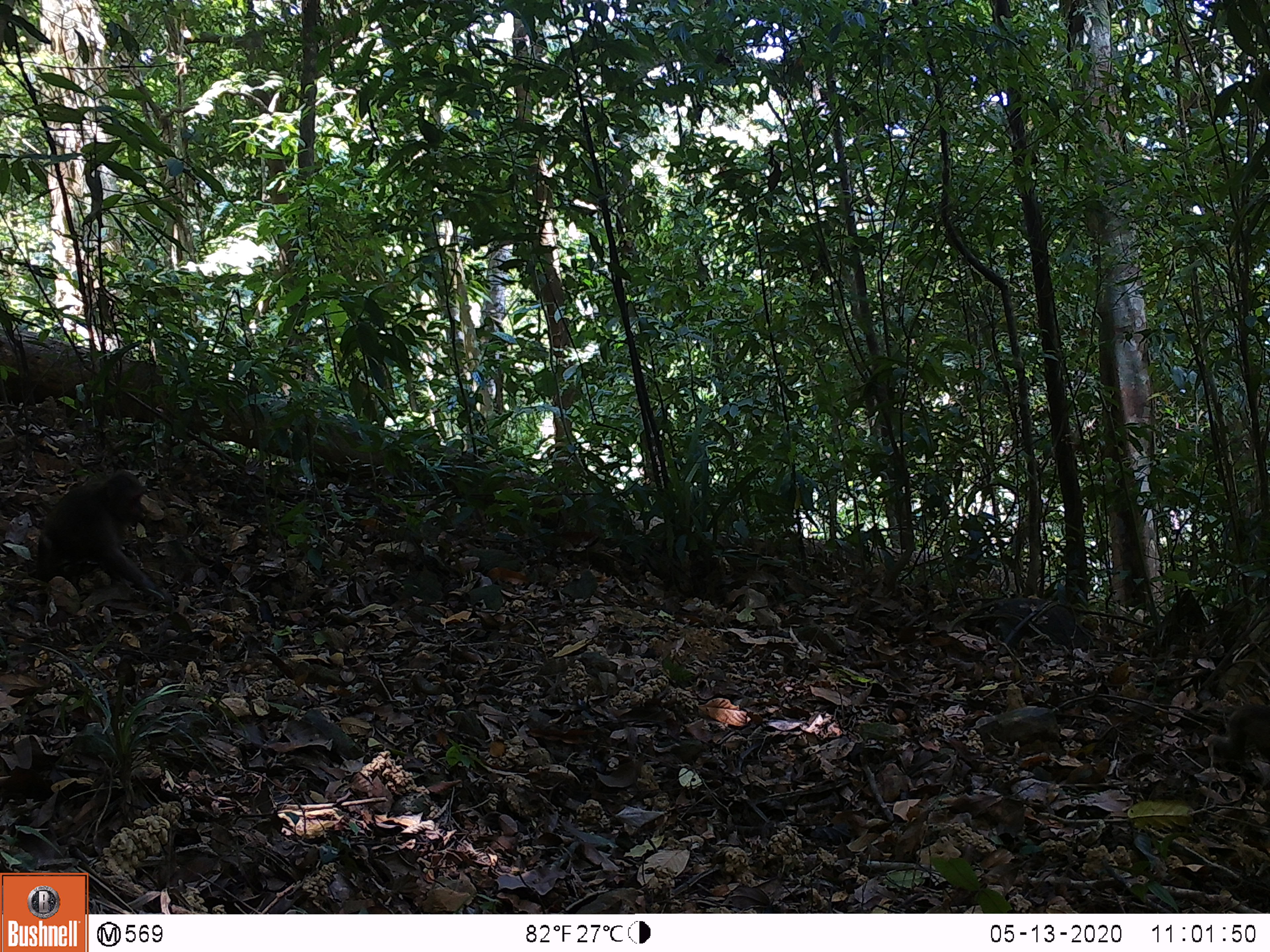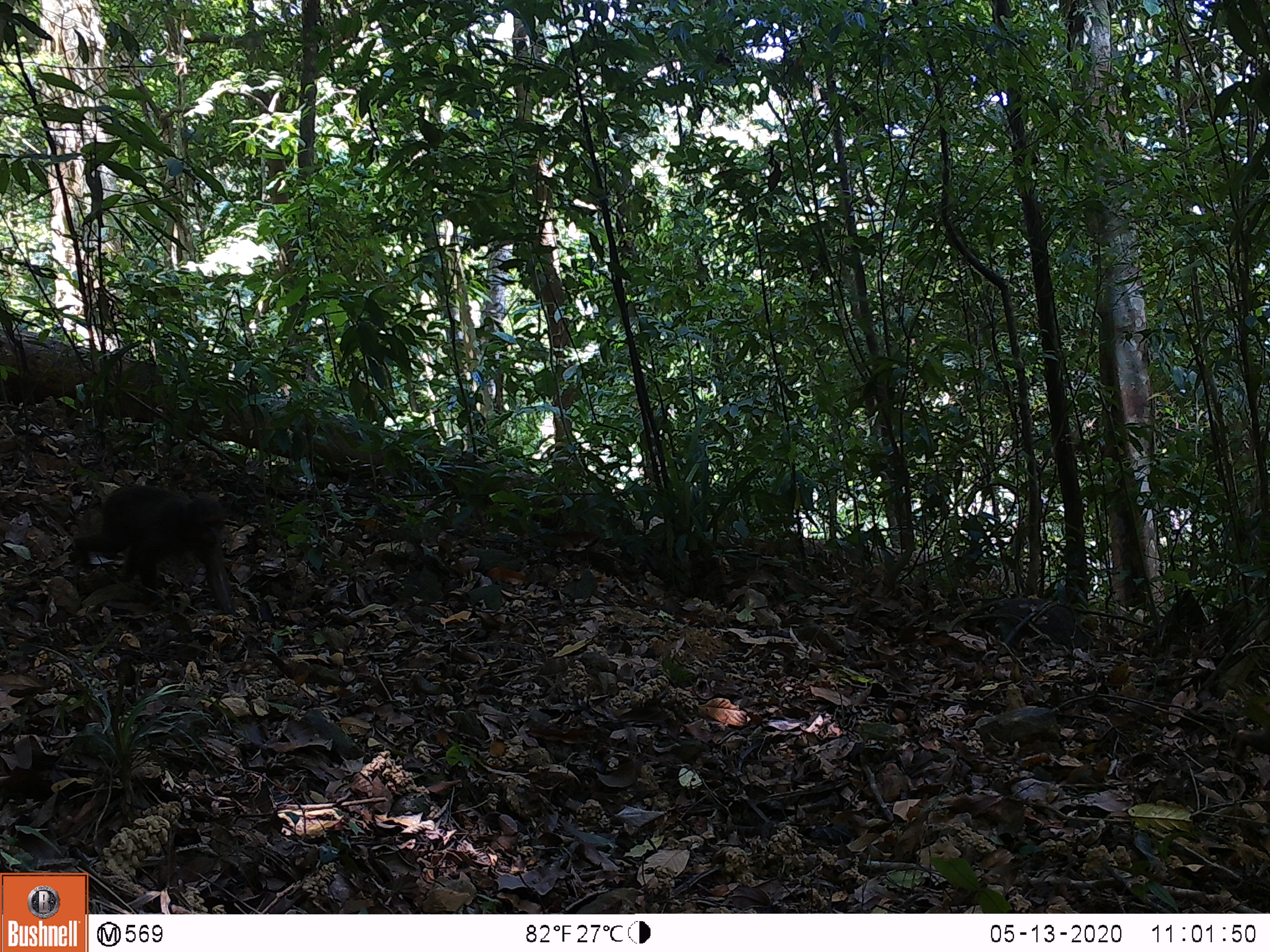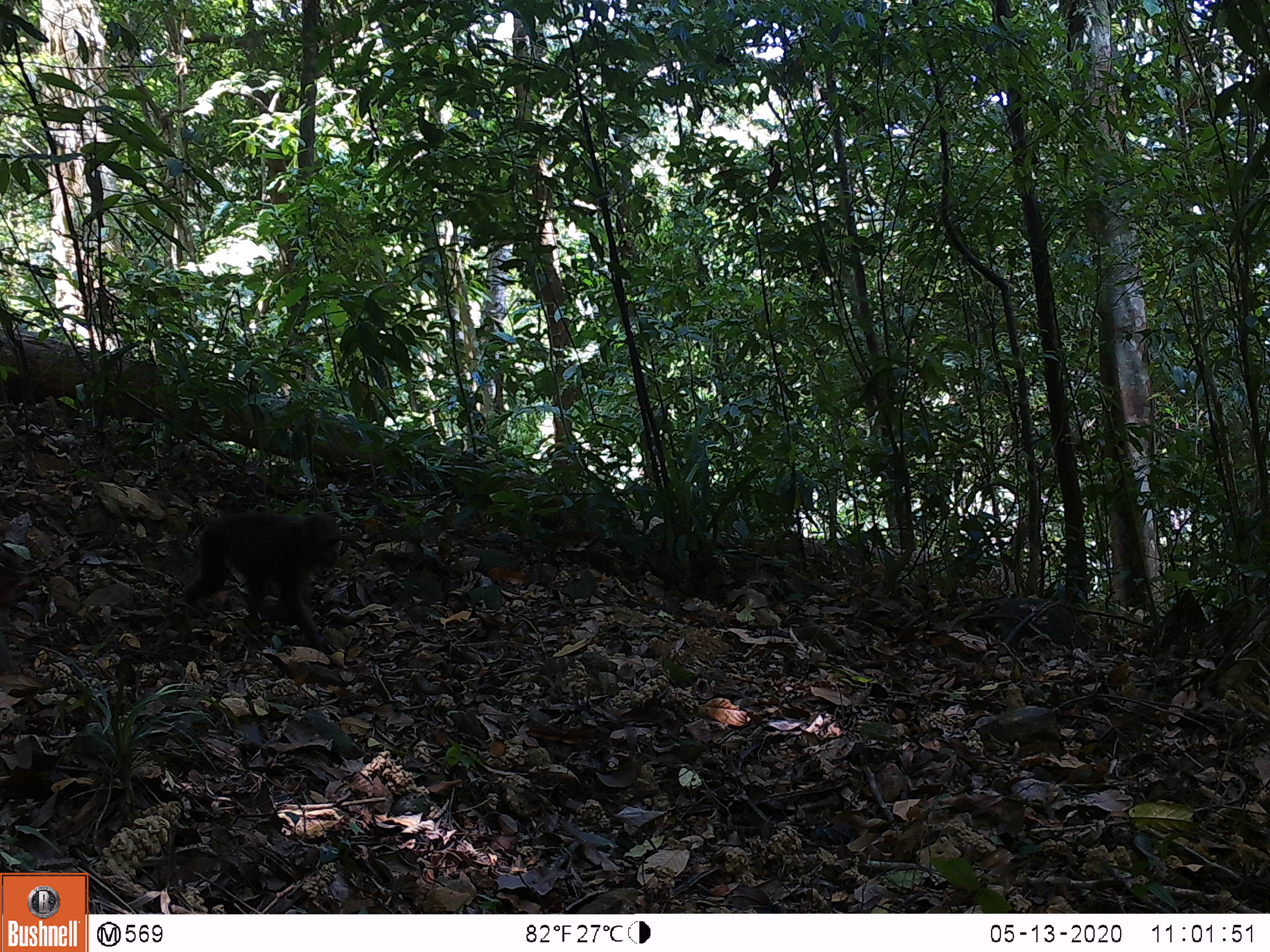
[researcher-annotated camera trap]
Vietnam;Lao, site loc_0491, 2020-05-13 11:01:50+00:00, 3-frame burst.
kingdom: Animalia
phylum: Chordata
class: Mammalia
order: Primates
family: Cercopithecidae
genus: Macaca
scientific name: Macaca arctoides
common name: stump-tailed macaque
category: stump tailed macaque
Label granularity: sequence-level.